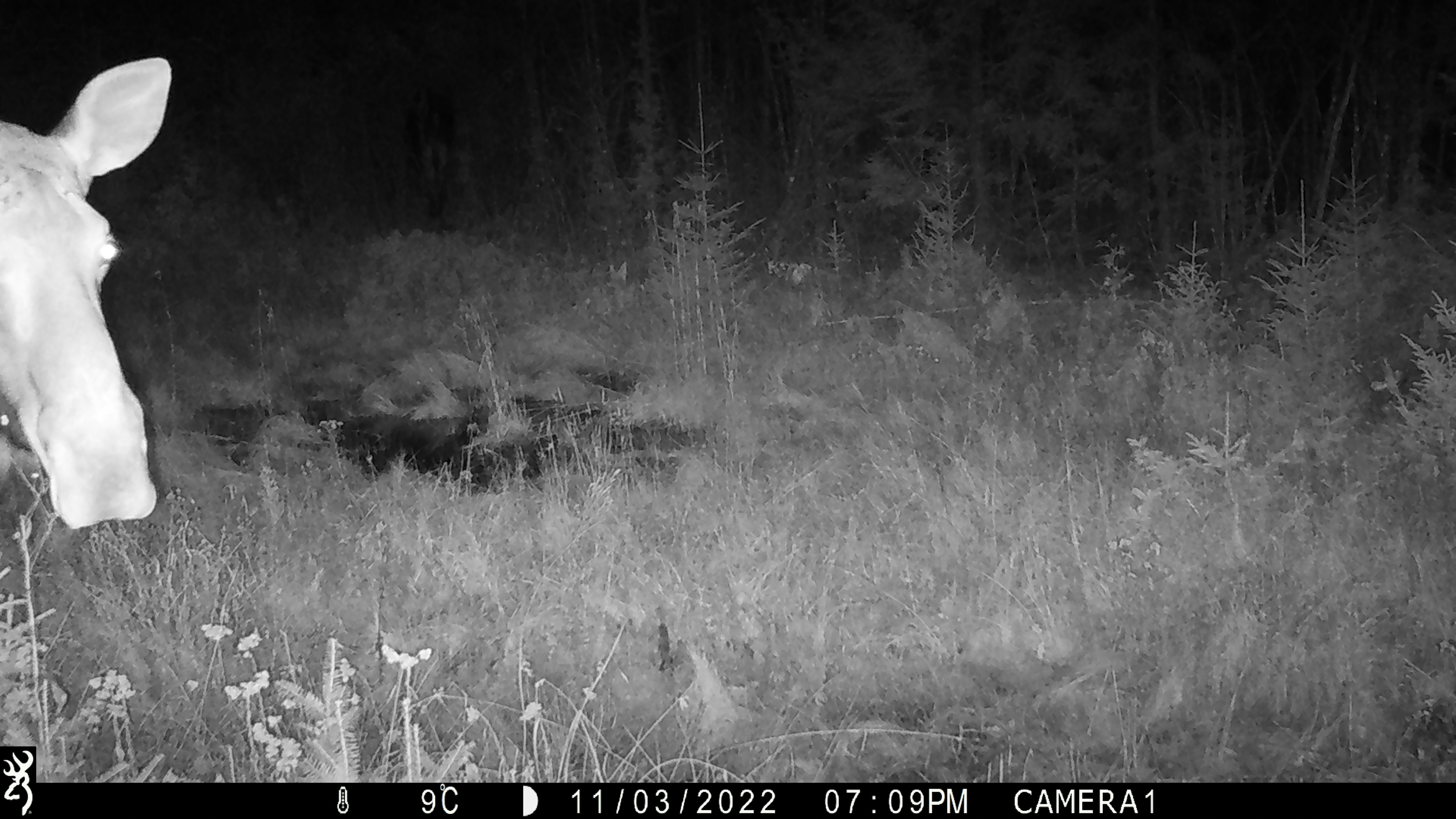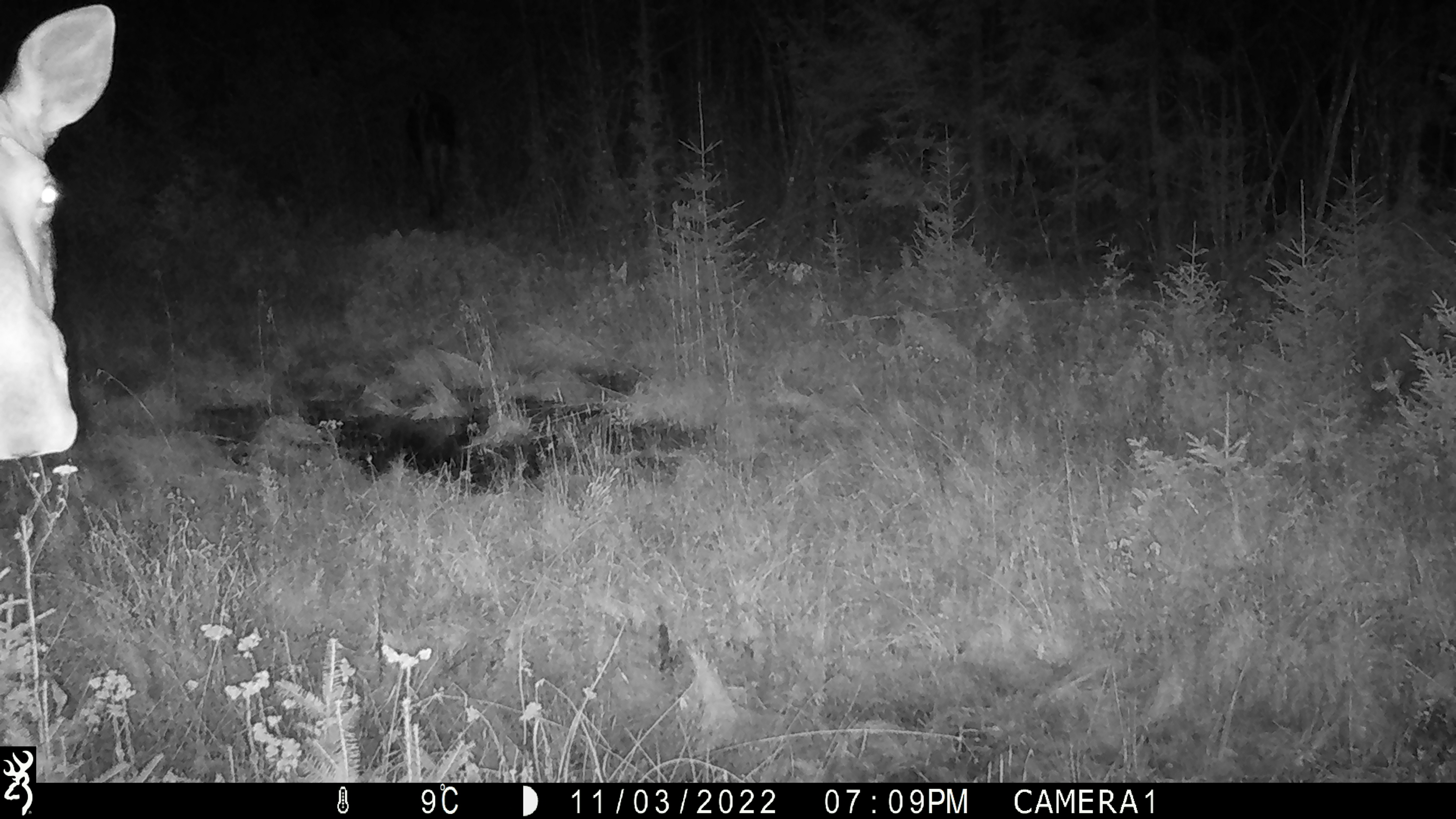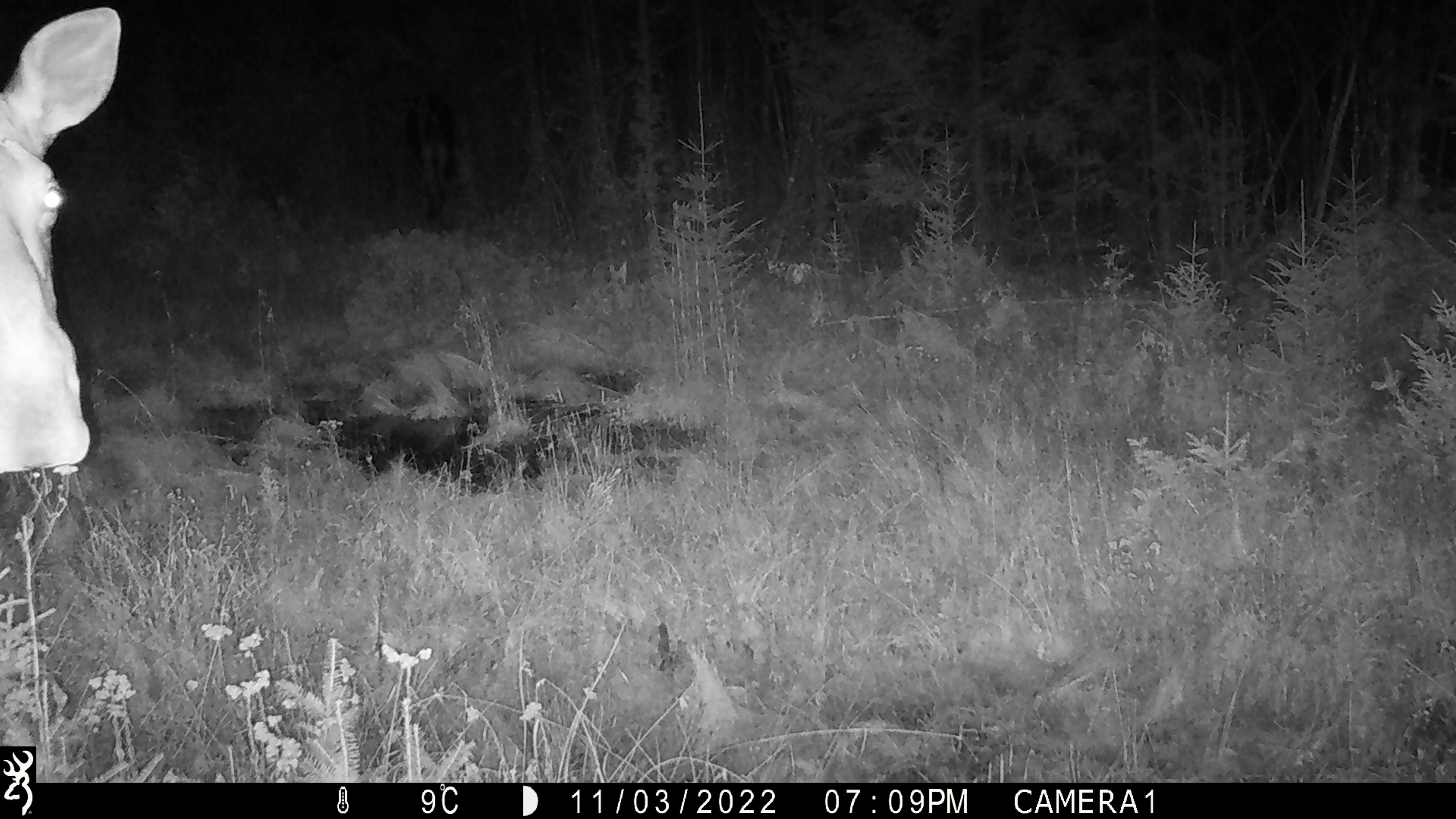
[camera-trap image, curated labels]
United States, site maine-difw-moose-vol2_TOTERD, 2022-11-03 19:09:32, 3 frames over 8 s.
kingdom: Animalia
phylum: Chordata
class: Mammalia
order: Artiodactyla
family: Cervidae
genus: Alces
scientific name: Alces alces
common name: moose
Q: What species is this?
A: Moose (Alces alces).